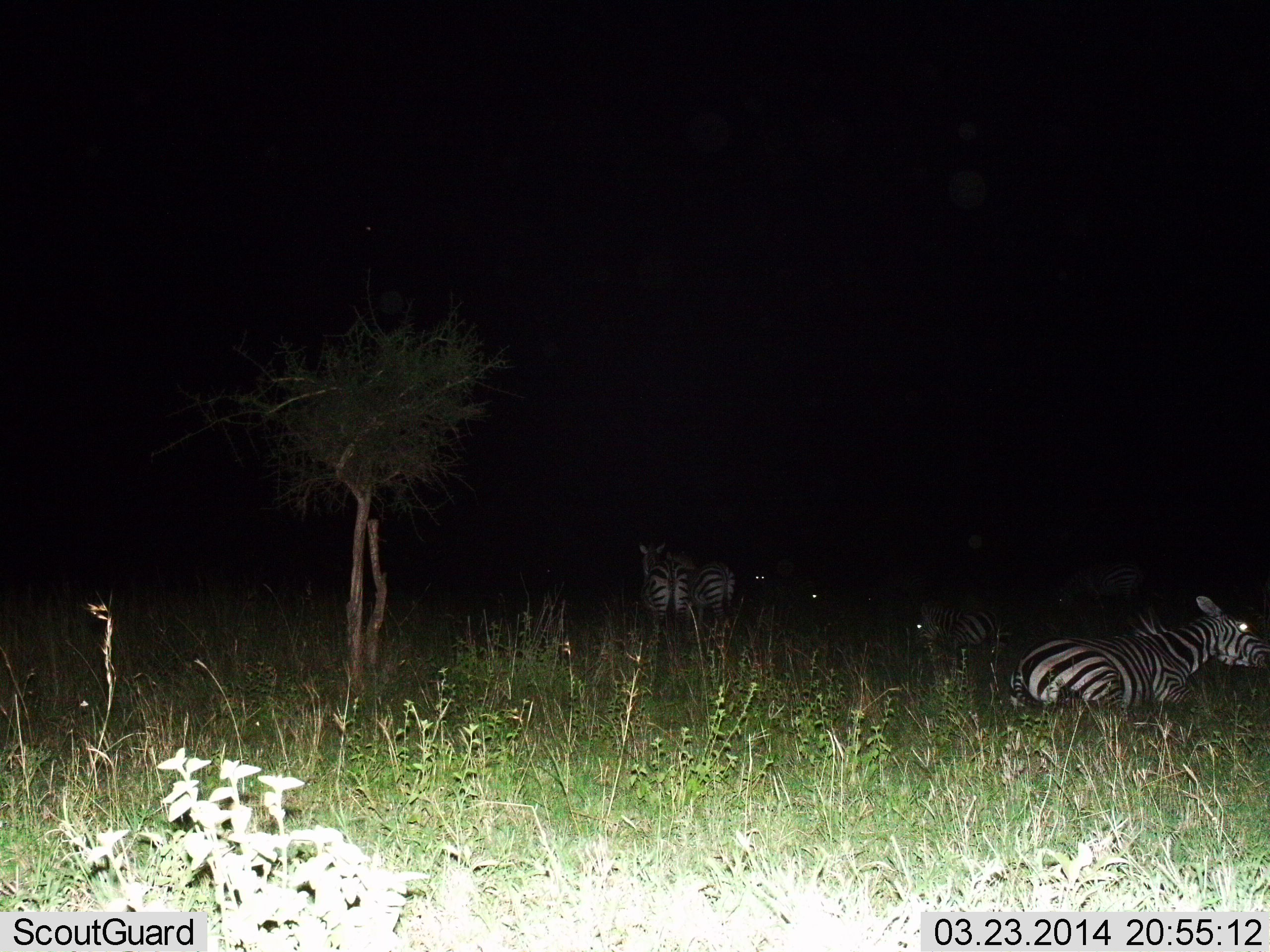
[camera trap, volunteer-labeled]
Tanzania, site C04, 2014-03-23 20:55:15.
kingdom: Animalia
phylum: Chordata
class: Mammalia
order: Perissodactyla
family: Equidae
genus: Equus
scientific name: Equus quagga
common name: plains zebra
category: zebra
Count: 4.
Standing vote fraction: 50%.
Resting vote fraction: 100%.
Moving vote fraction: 0%.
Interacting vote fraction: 0%.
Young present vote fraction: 0%.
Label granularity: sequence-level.